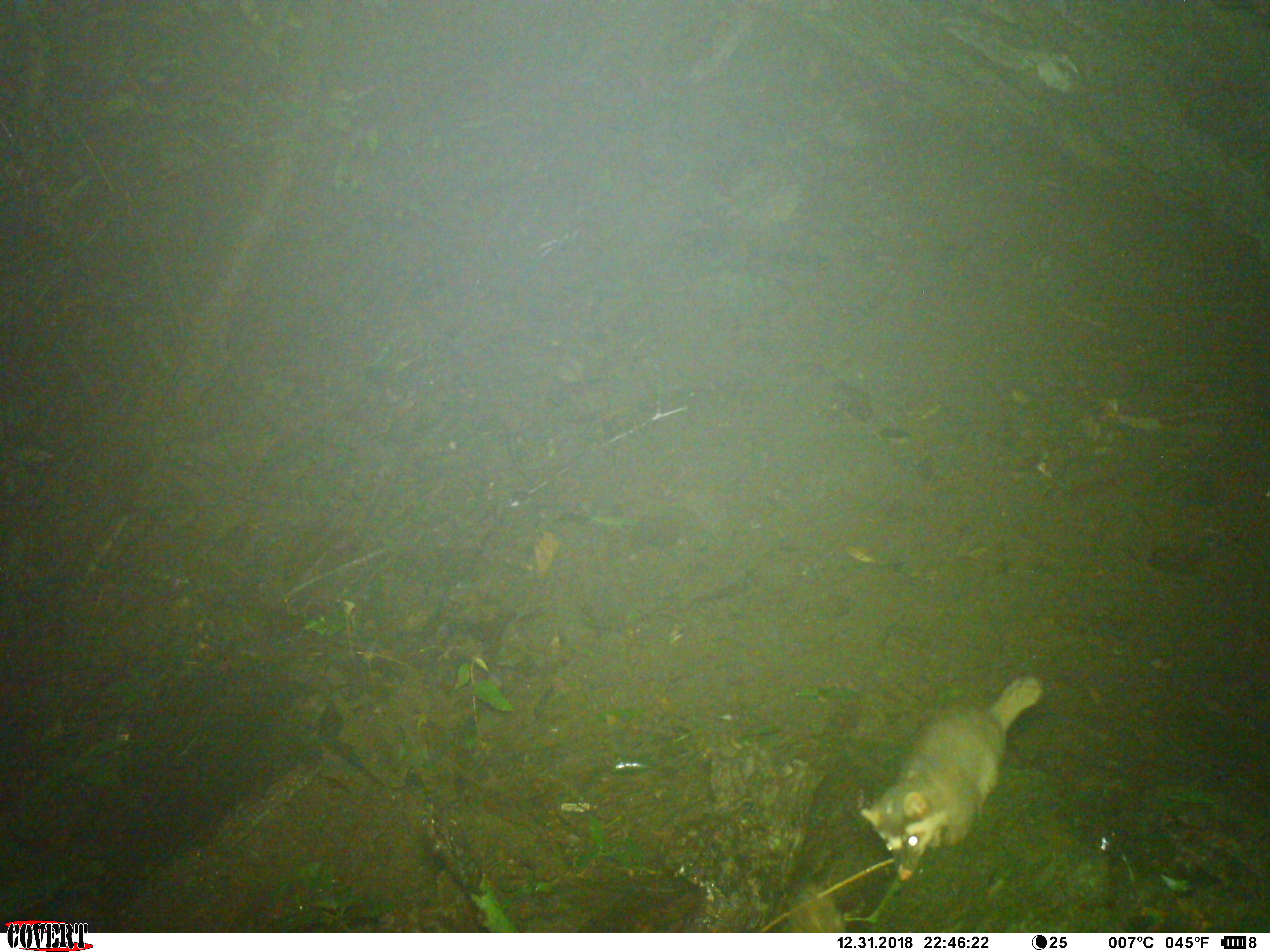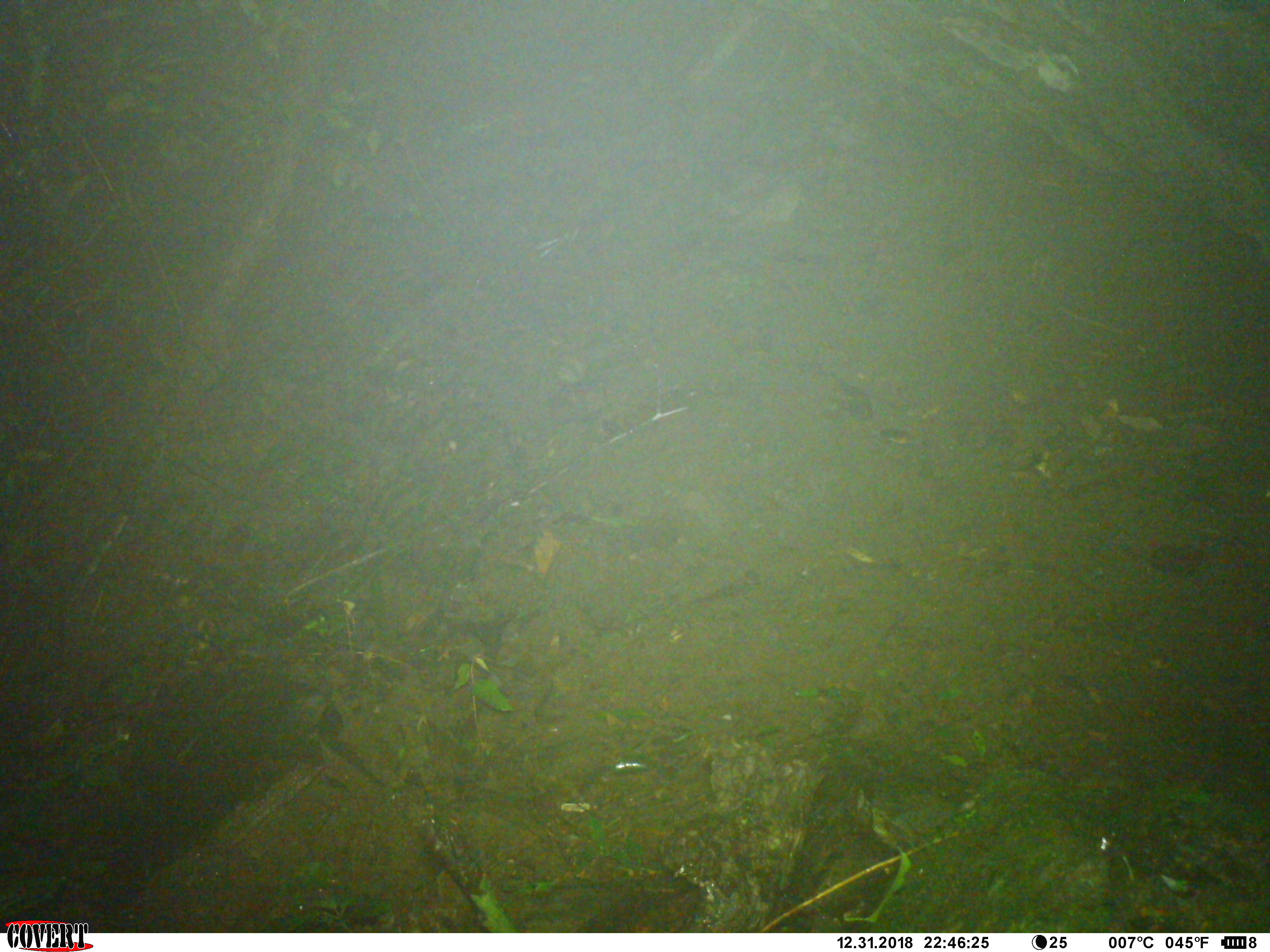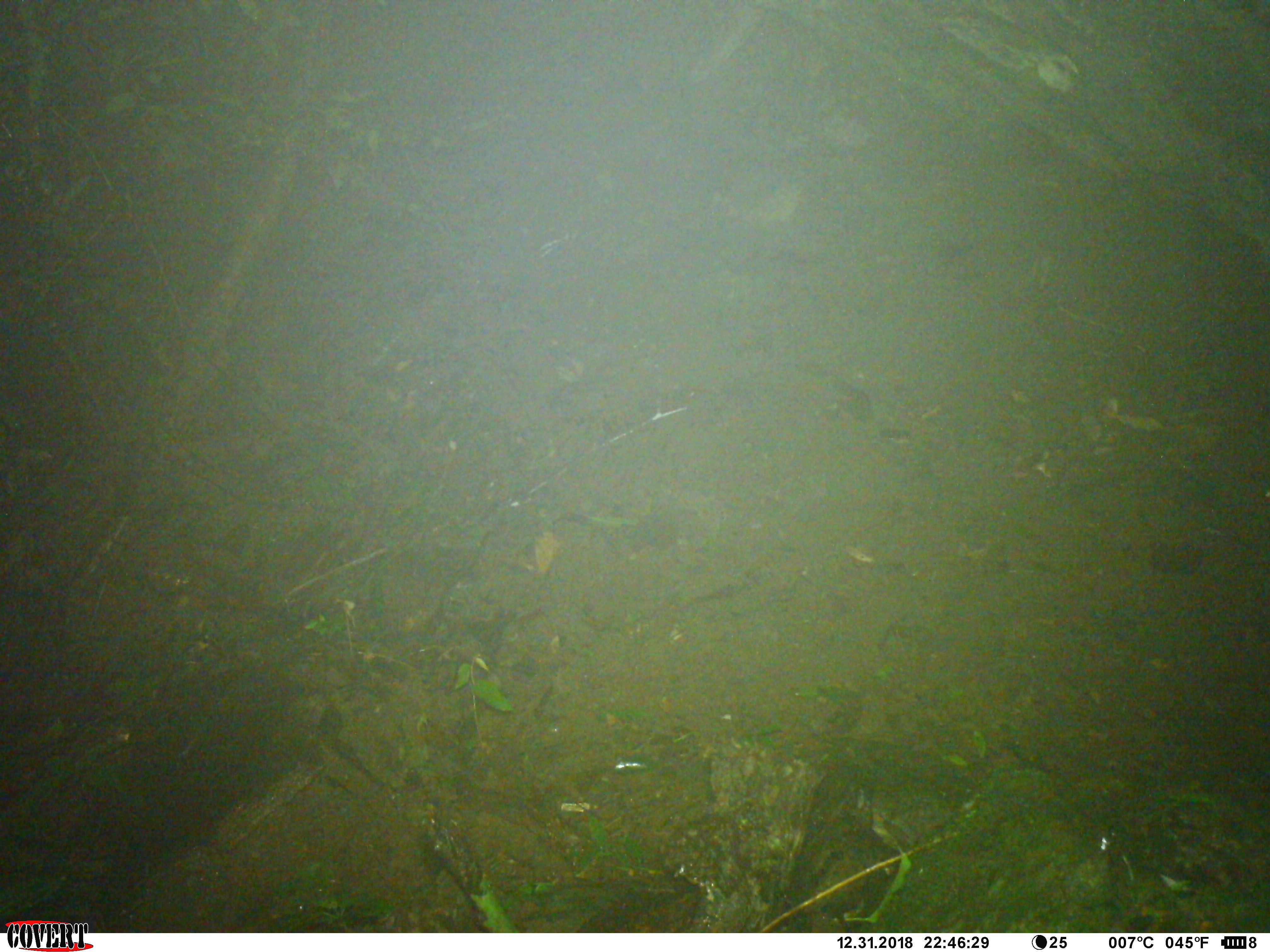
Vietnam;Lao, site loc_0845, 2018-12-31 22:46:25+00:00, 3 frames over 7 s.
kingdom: Animalia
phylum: Chordata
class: Mammalia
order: Carnivora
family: Mustelidae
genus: Melogale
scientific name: Melogale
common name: ferret badger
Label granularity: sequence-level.